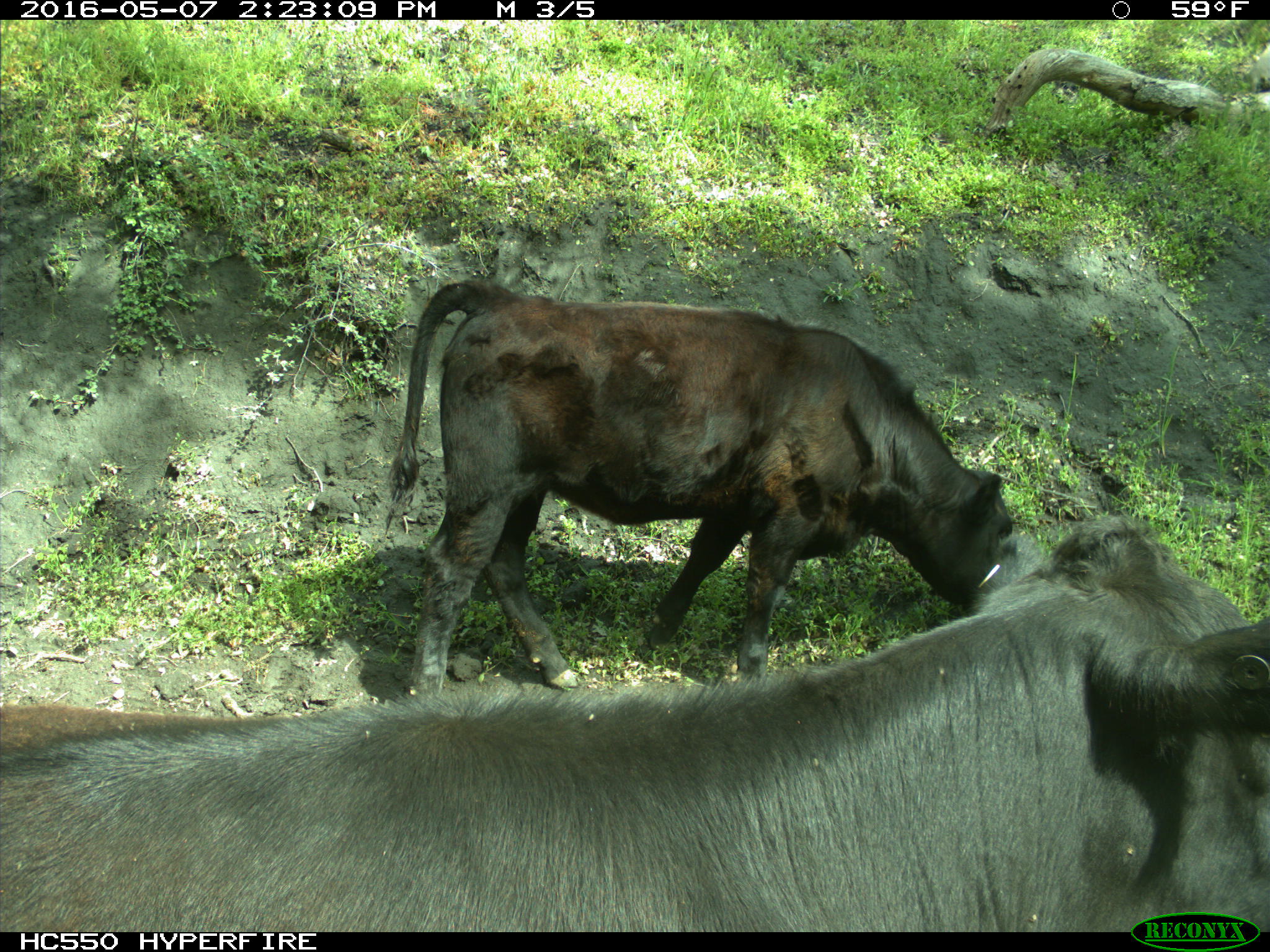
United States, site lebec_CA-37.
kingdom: Animalia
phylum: Chordata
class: Mammalia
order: Artiodactyla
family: Bovidae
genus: Bos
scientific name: Bos taurus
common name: domestic cow